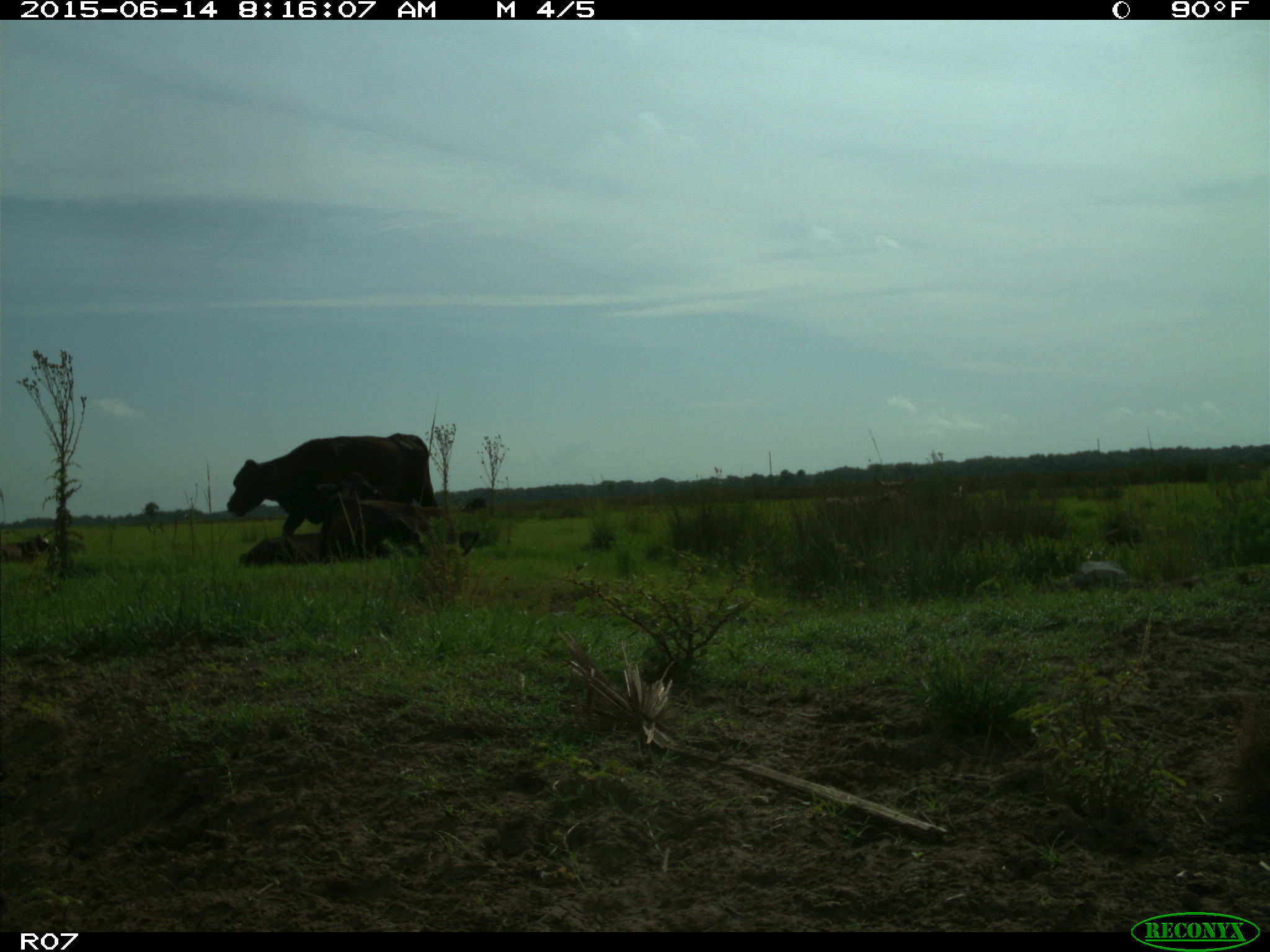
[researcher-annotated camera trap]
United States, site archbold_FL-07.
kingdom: Animalia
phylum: Chordata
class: Mammalia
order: Artiodactyla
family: Bovidae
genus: Bos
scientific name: Bos taurus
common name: domestic cow